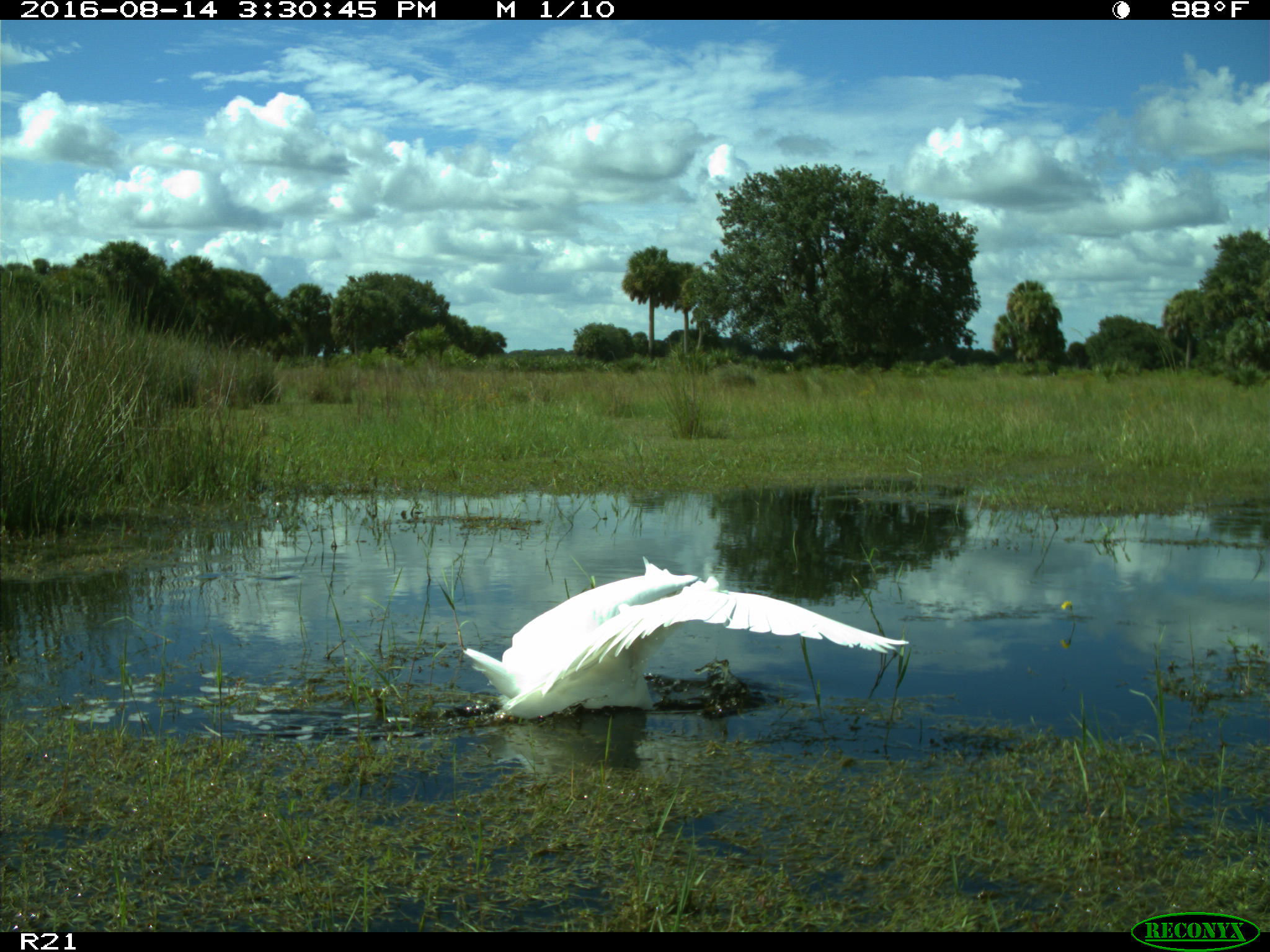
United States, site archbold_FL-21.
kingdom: Animalia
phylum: Chordata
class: Aves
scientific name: Aves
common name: birds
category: unidentified bird